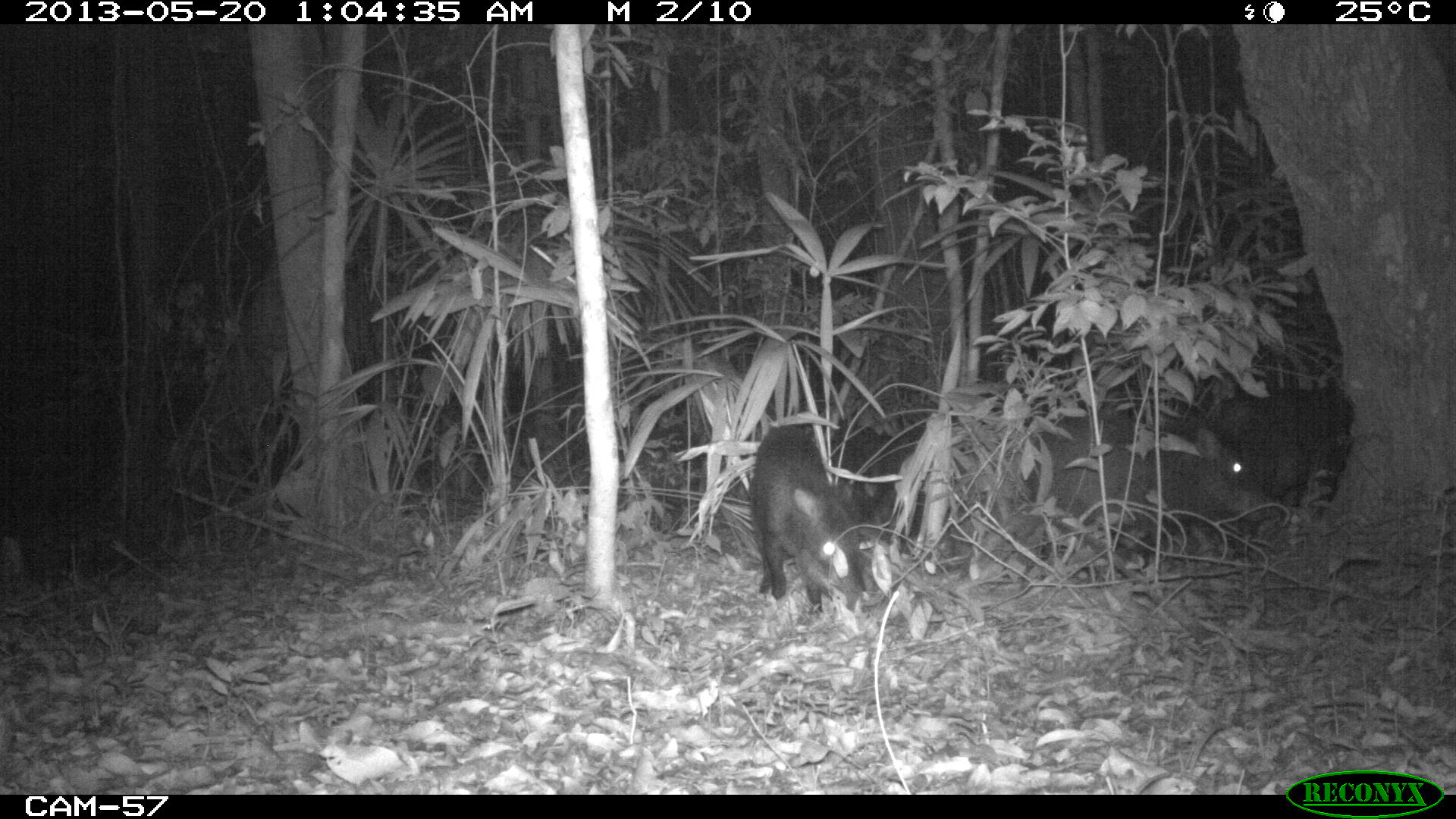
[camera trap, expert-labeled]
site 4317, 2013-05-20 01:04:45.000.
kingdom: Animalia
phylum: Chordata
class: Mammalia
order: Artiodactyla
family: Tayassuidae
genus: Tayassu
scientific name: Tayassu pecari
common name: white-lipped peccary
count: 5